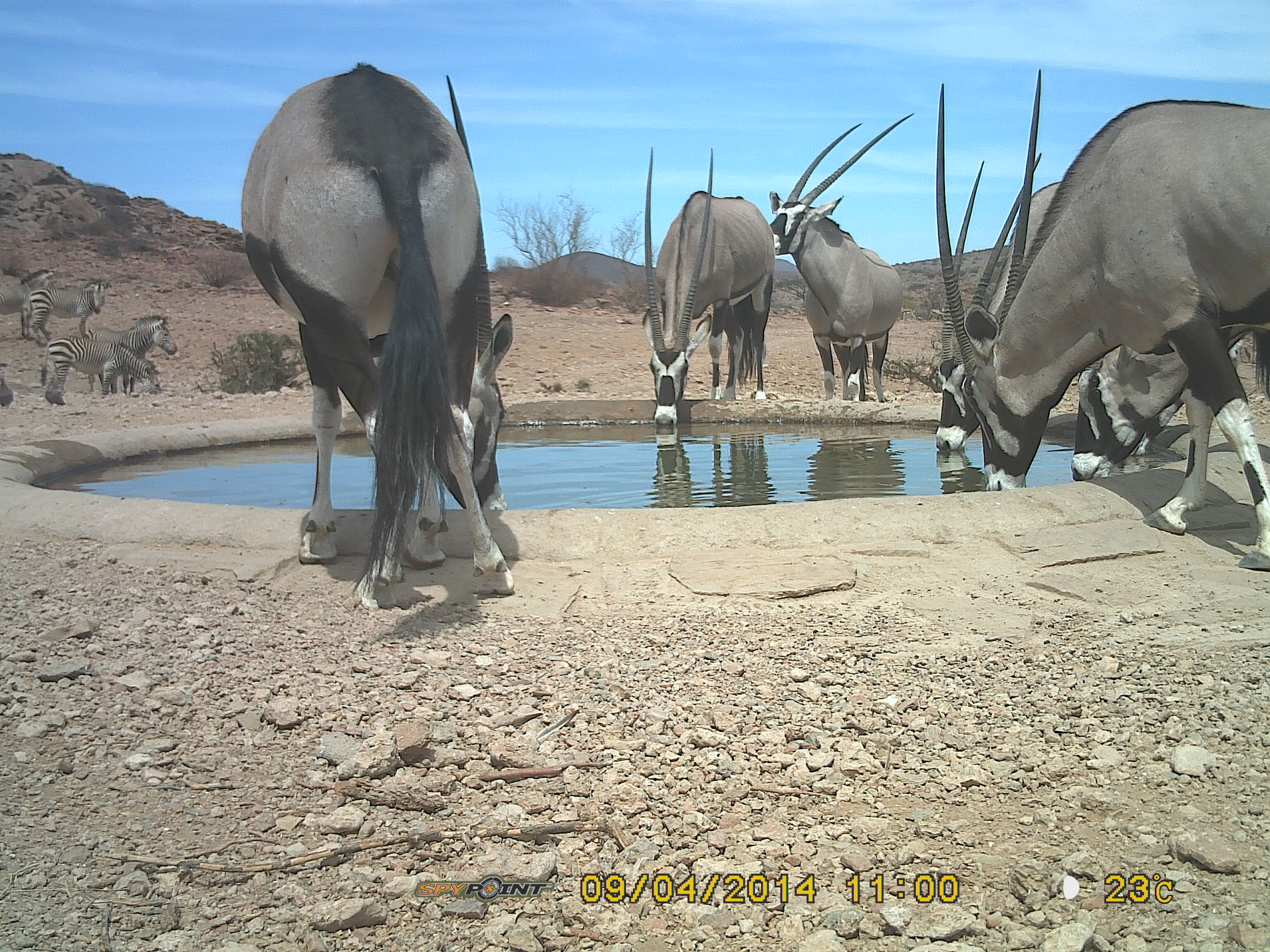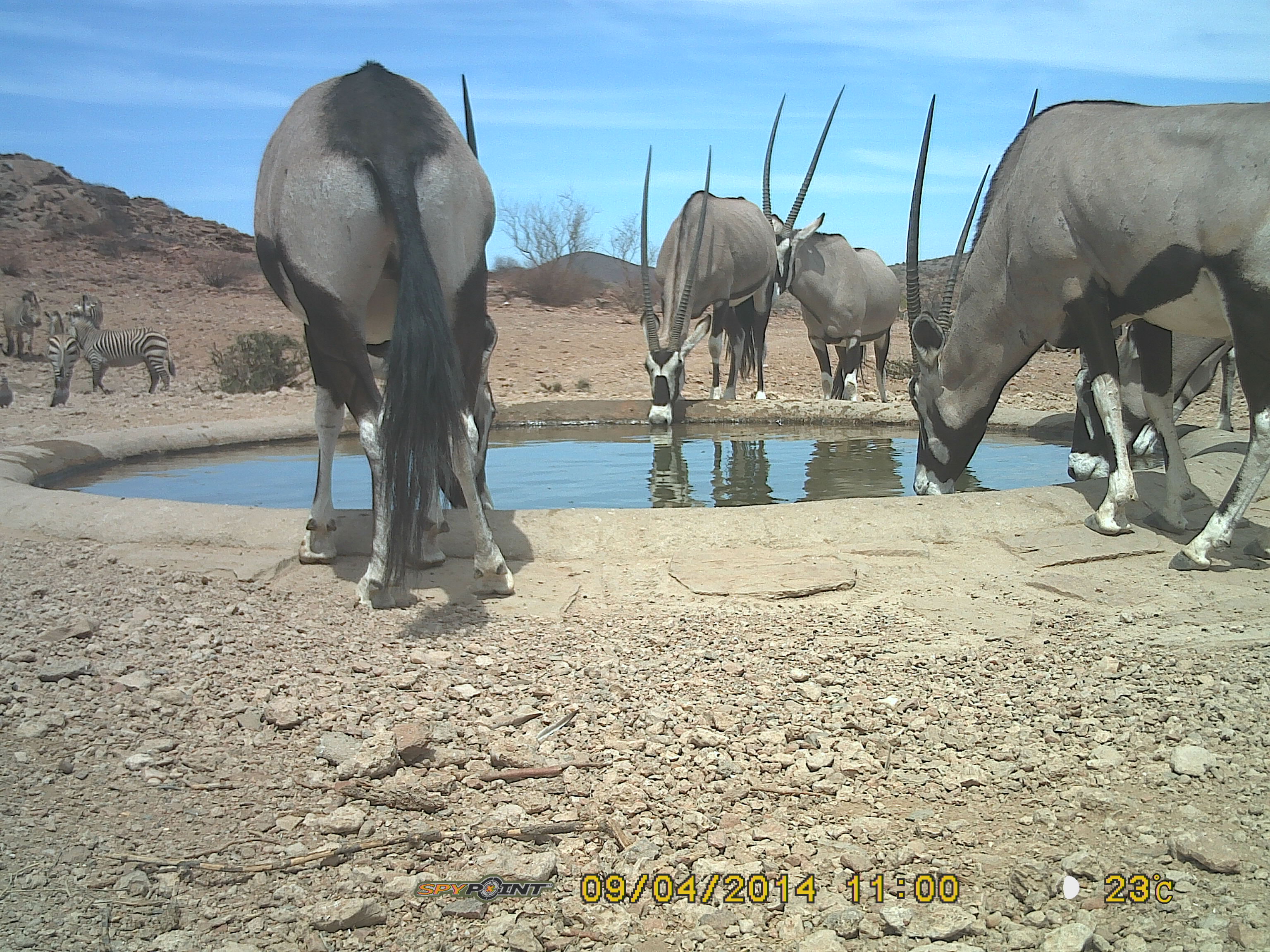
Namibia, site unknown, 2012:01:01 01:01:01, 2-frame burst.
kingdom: Animalia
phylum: Chordata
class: Mammalia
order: Artiodactyla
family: Bovidae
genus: Oryx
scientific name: Oryx gazella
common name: gemsbok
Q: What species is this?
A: Oryx gazella (gemsbok).